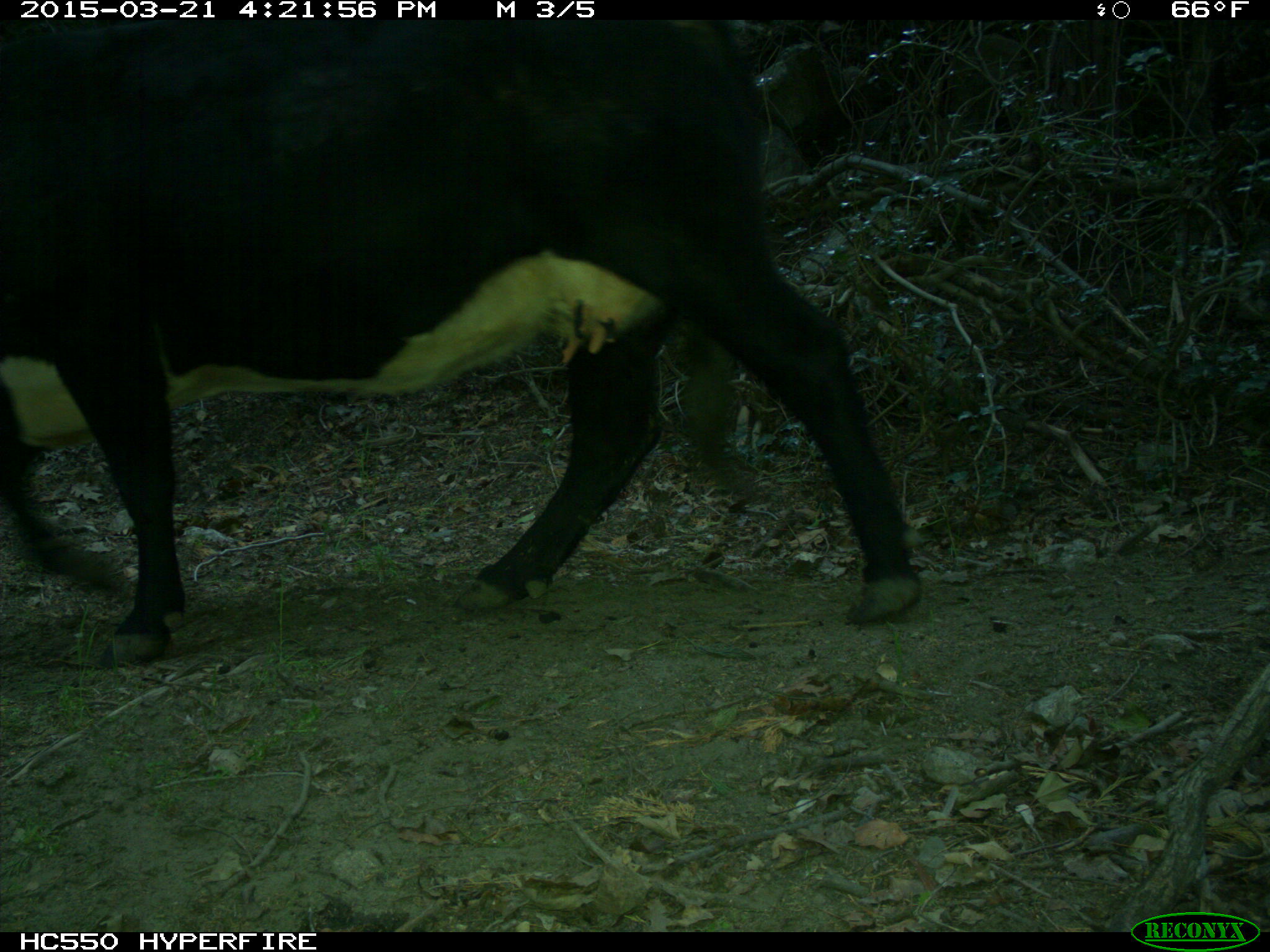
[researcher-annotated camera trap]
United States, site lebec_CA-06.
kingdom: Animalia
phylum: Chordata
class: Mammalia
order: Artiodactyla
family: Bovidae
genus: Bos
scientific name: Bos taurus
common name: domestic cow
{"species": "Bos taurus (domestic cow)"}